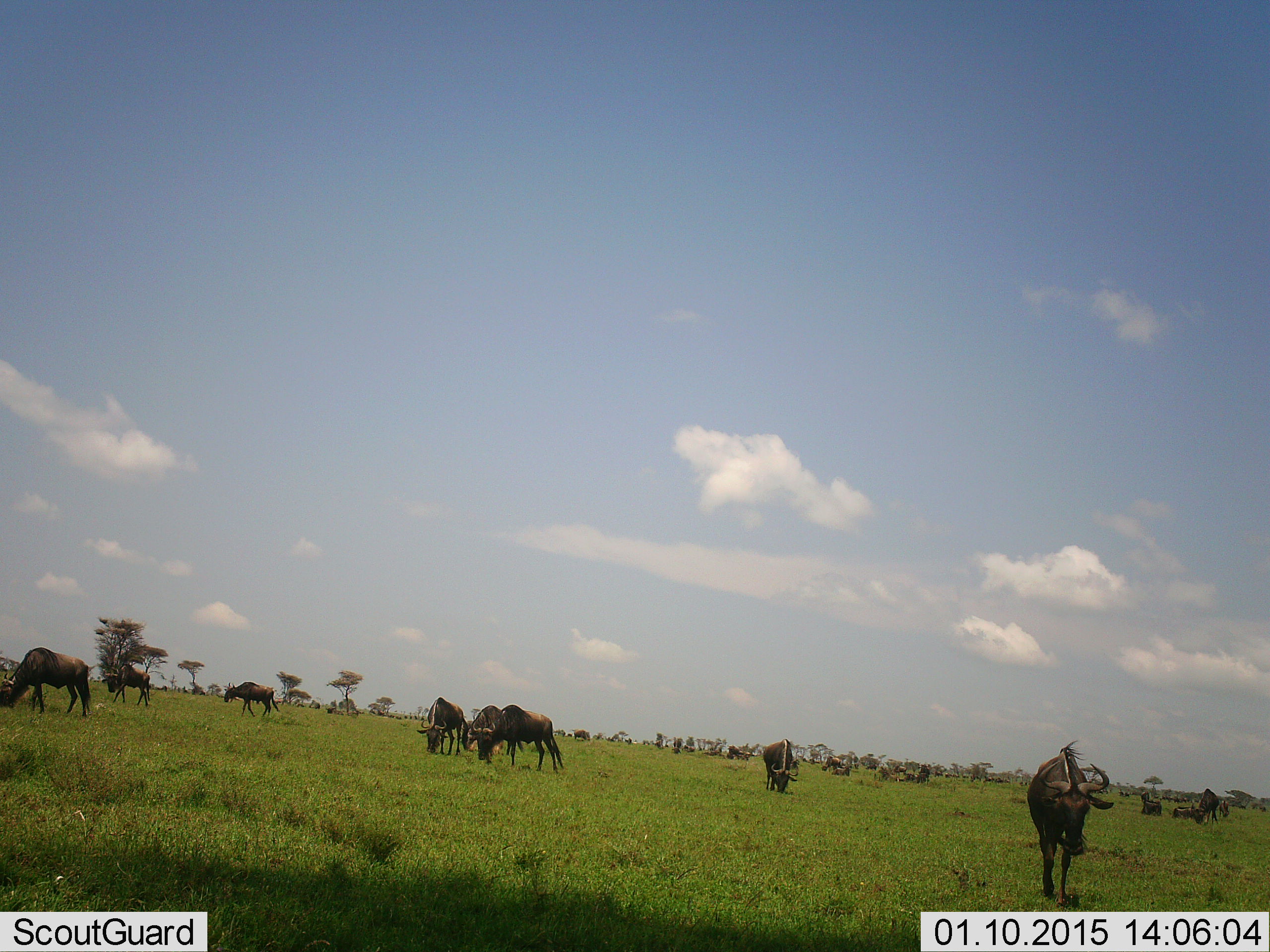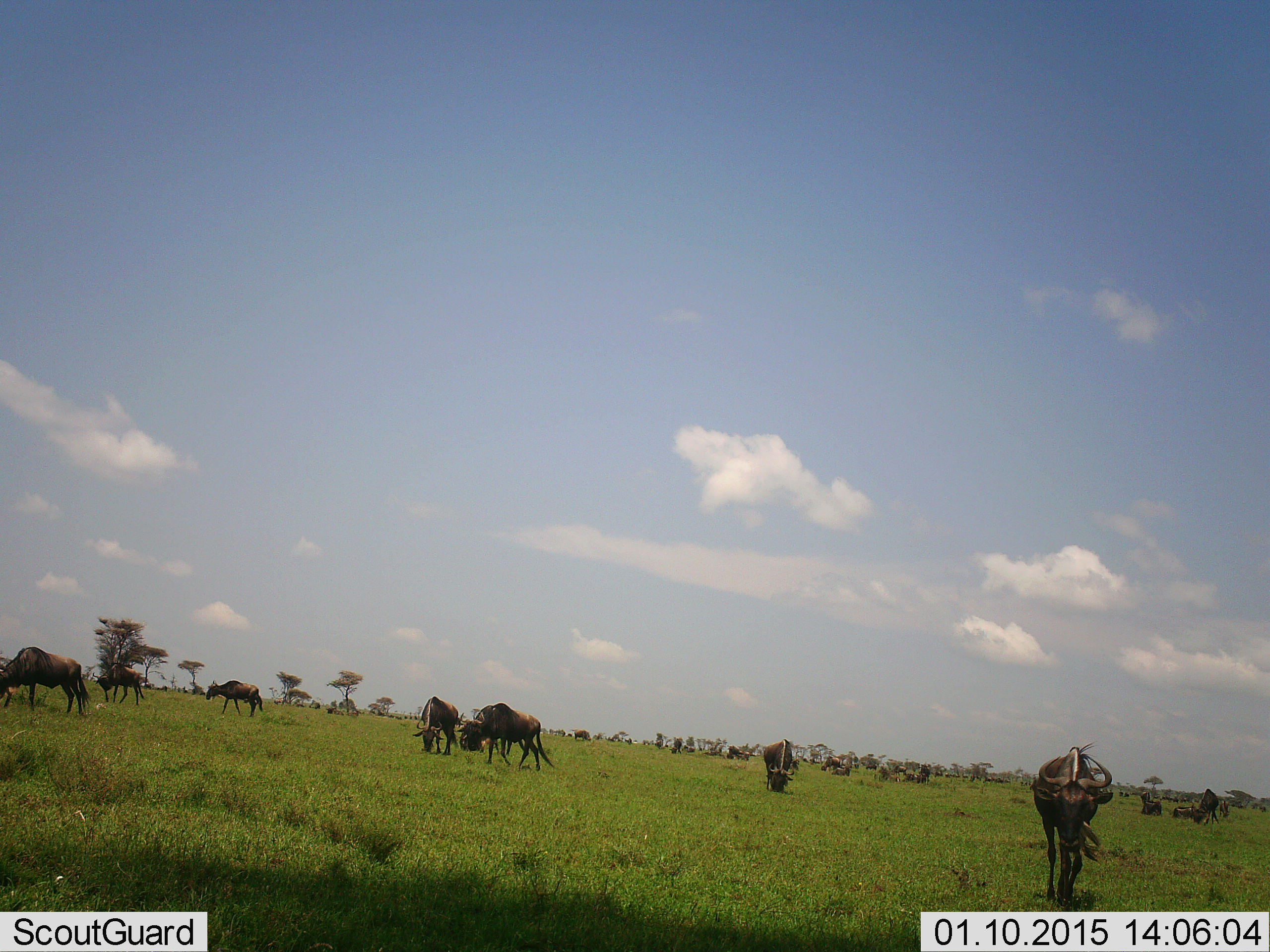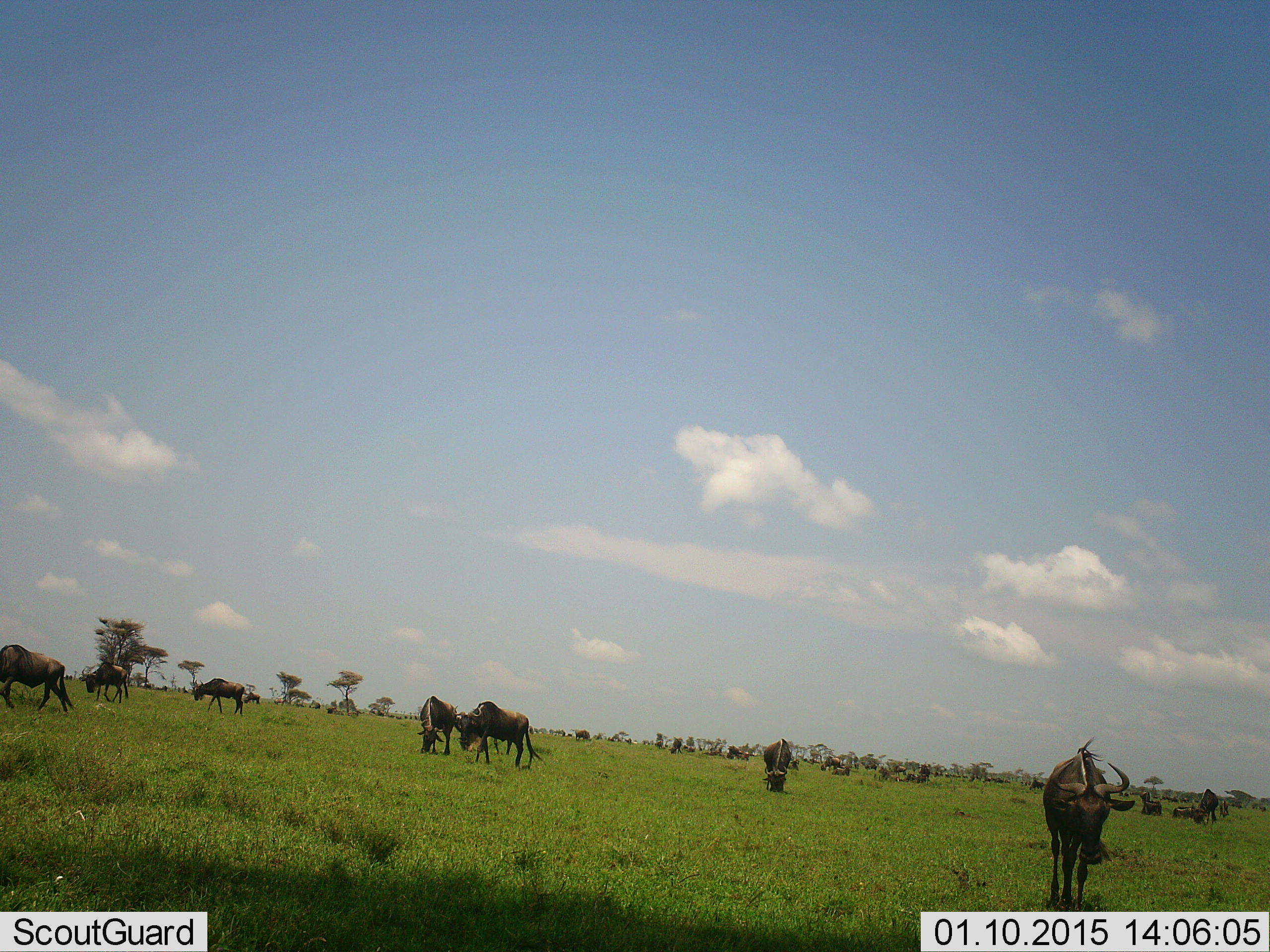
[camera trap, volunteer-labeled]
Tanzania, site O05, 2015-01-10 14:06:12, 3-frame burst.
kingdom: Animalia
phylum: Chordata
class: Mammalia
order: Artiodactyla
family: Bovidae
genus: Connochaetes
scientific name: Connochaetes taurinus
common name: blue wildebeest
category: wildebeest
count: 11-50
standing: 50%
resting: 30%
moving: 90%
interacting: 0%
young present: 0%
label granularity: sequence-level